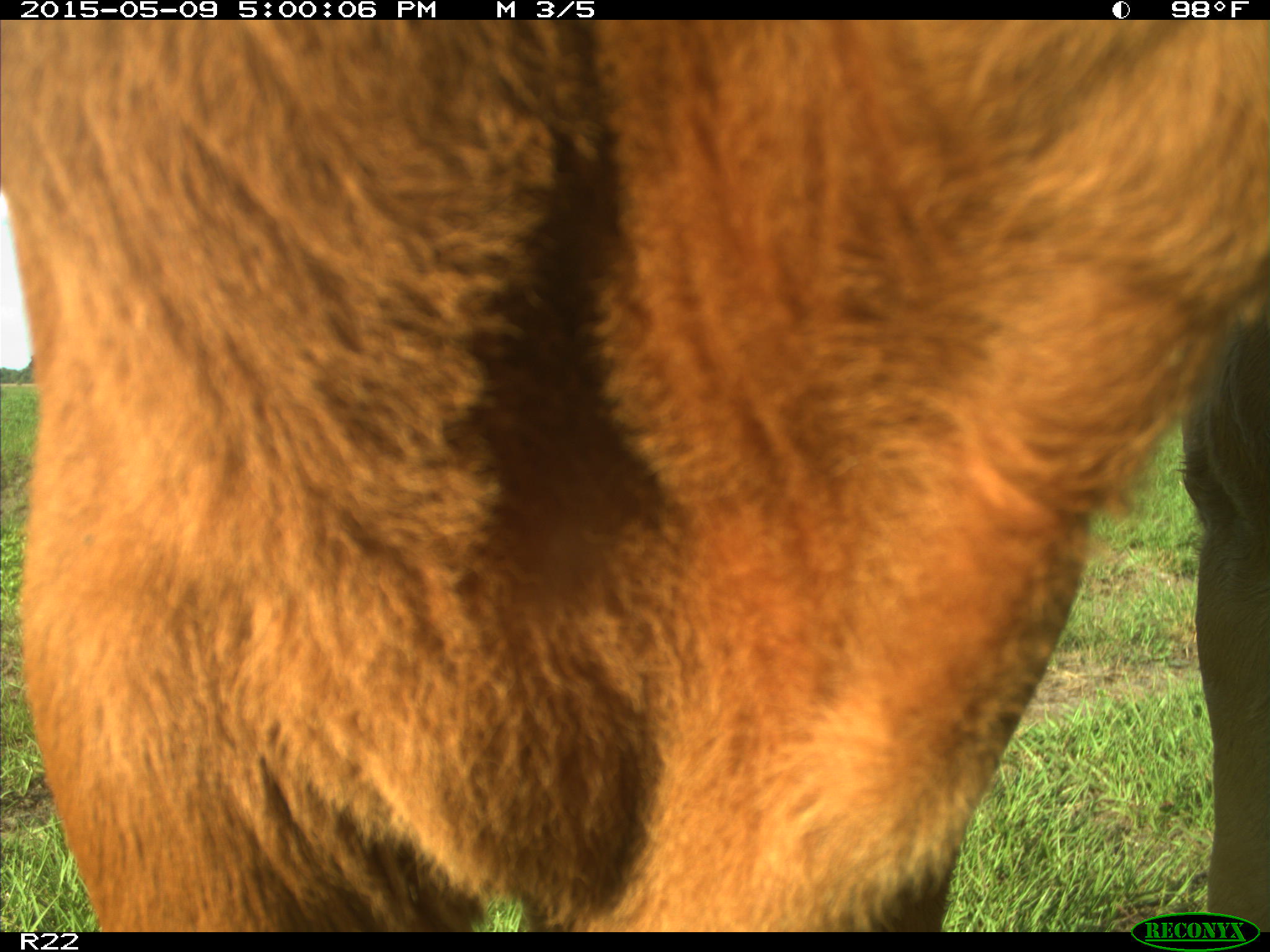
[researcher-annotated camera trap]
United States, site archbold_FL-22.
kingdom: Animalia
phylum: Chordata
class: Mammalia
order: Artiodactyla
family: Bovidae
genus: Bos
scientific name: Bos taurus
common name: domestic cow